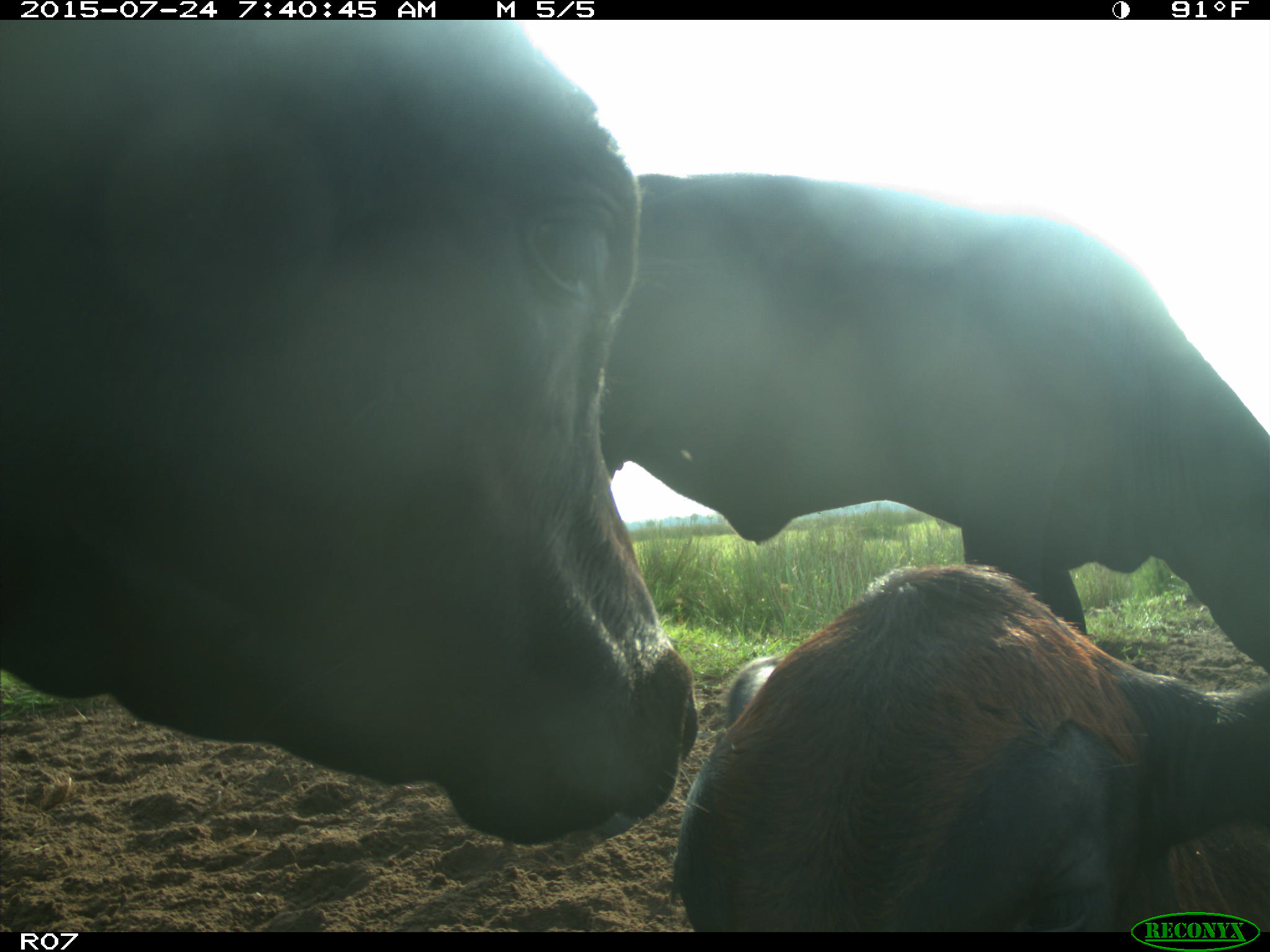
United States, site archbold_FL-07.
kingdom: Animalia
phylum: Chordata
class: Mammalia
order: Artiodactyla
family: Bovidae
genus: Bos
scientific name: Bos taurus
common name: domestic cow